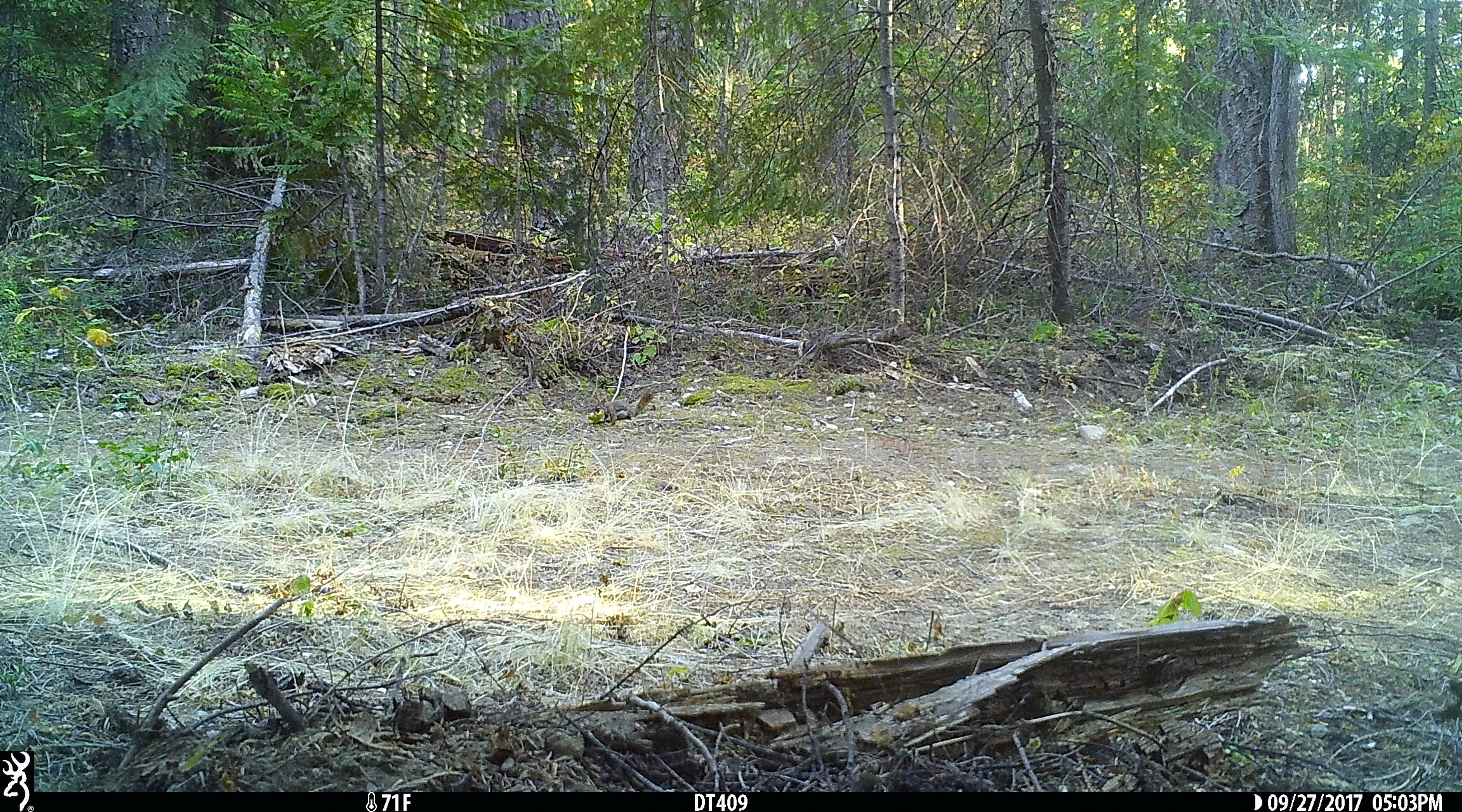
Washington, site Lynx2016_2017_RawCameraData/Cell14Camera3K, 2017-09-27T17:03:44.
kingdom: Animalia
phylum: Chordata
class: Mammalia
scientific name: Mammalia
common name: small mammal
Small mammal (Mammalia). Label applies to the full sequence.